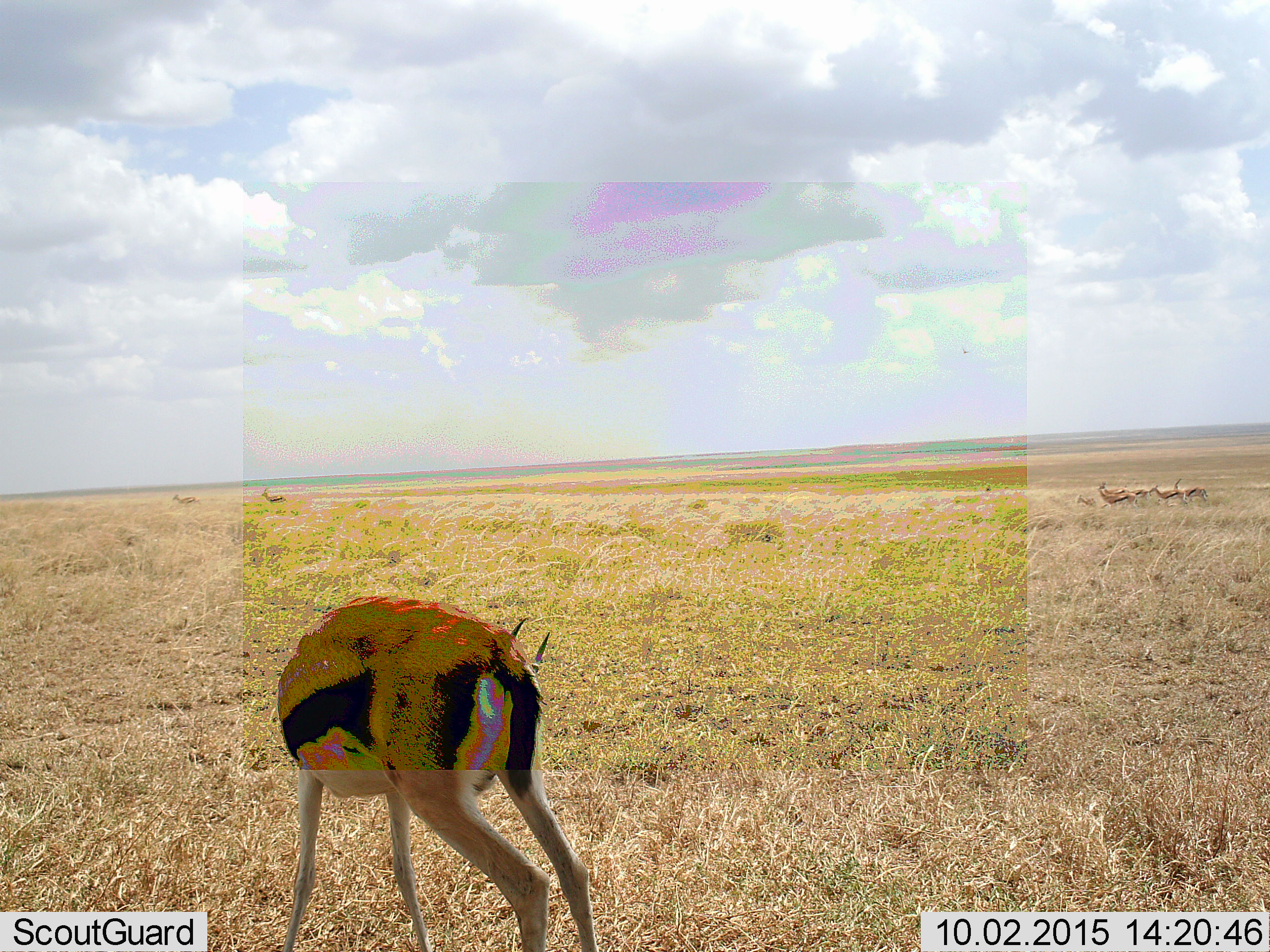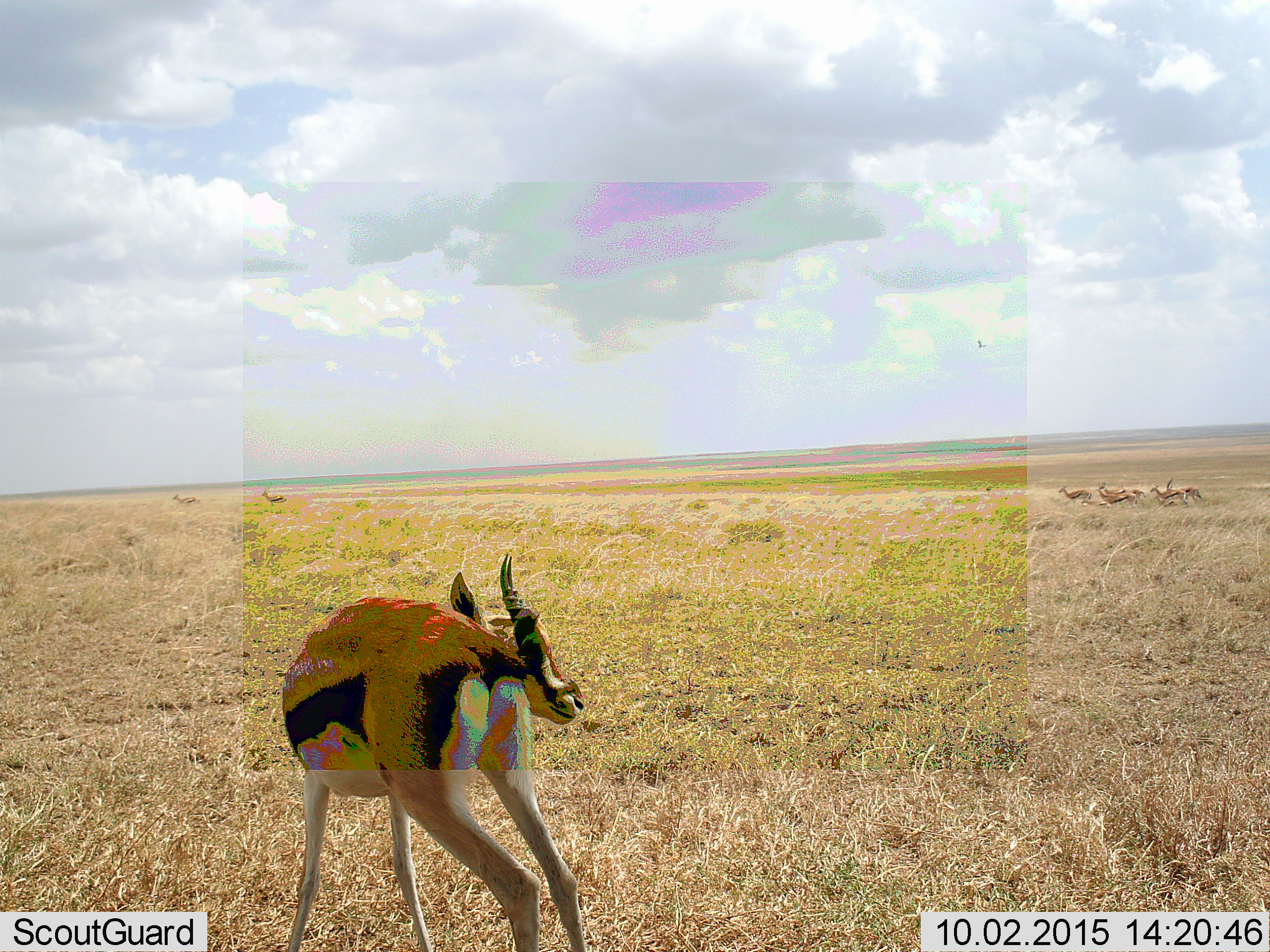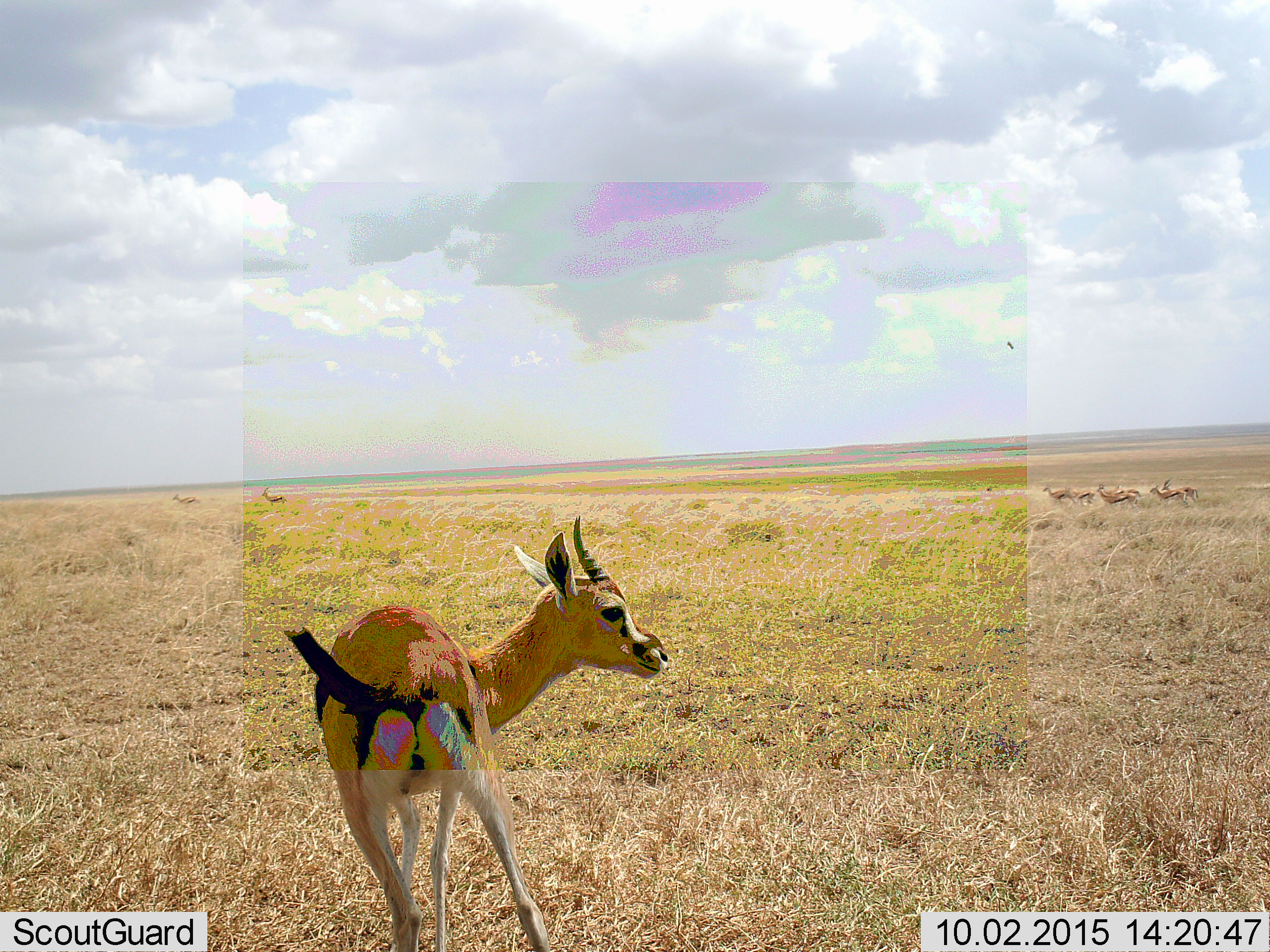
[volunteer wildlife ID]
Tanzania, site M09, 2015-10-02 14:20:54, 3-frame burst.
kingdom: Animalia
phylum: Chordata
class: Mammalia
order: Artiodactyla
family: Bovidae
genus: Eudorcas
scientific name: Eudorcas thomsonii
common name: thomson's gazelle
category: gazellethomsons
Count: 9.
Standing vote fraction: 67%.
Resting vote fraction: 22%.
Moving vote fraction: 89%.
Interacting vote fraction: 0%.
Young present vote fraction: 11%.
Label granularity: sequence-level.